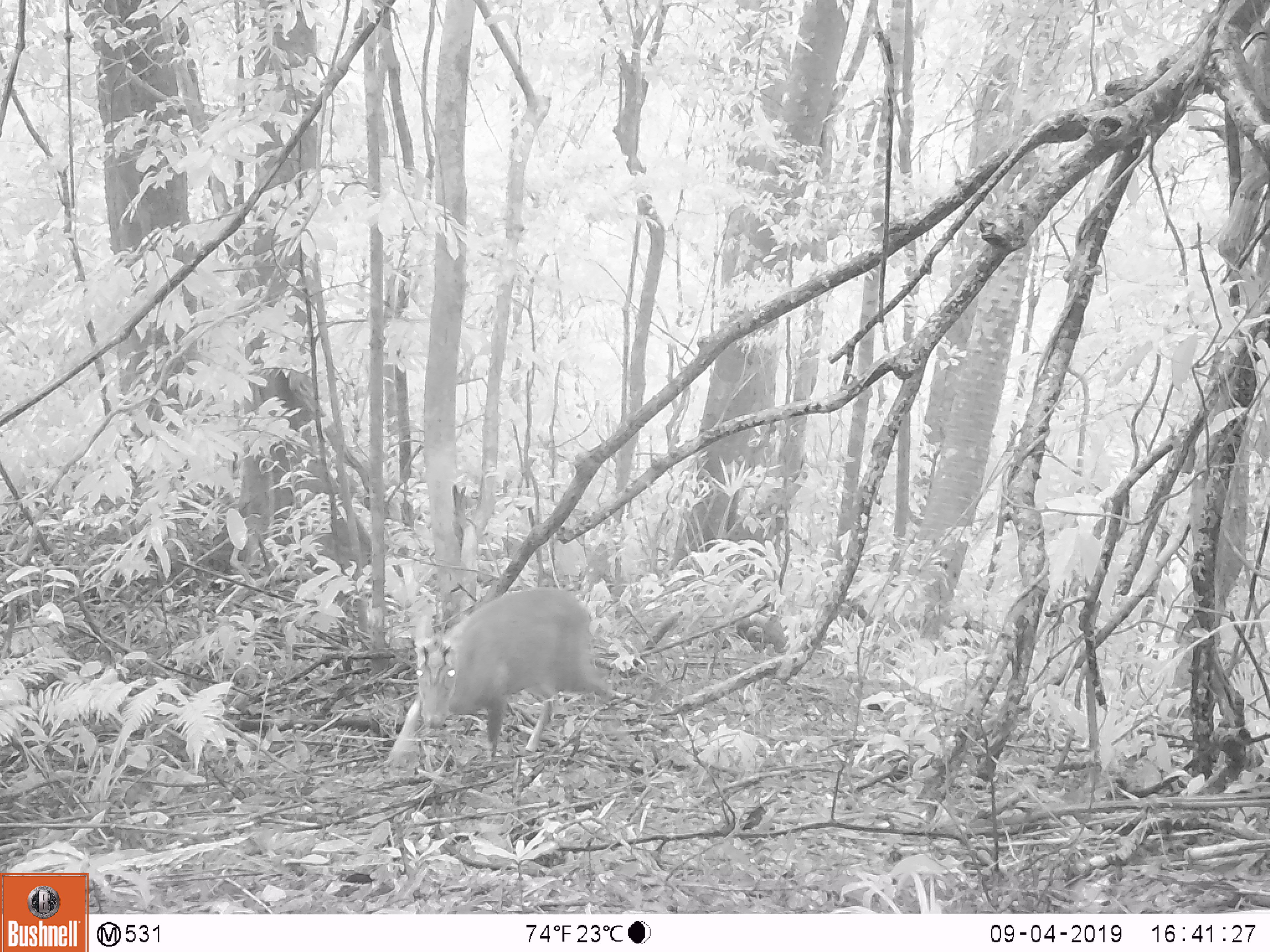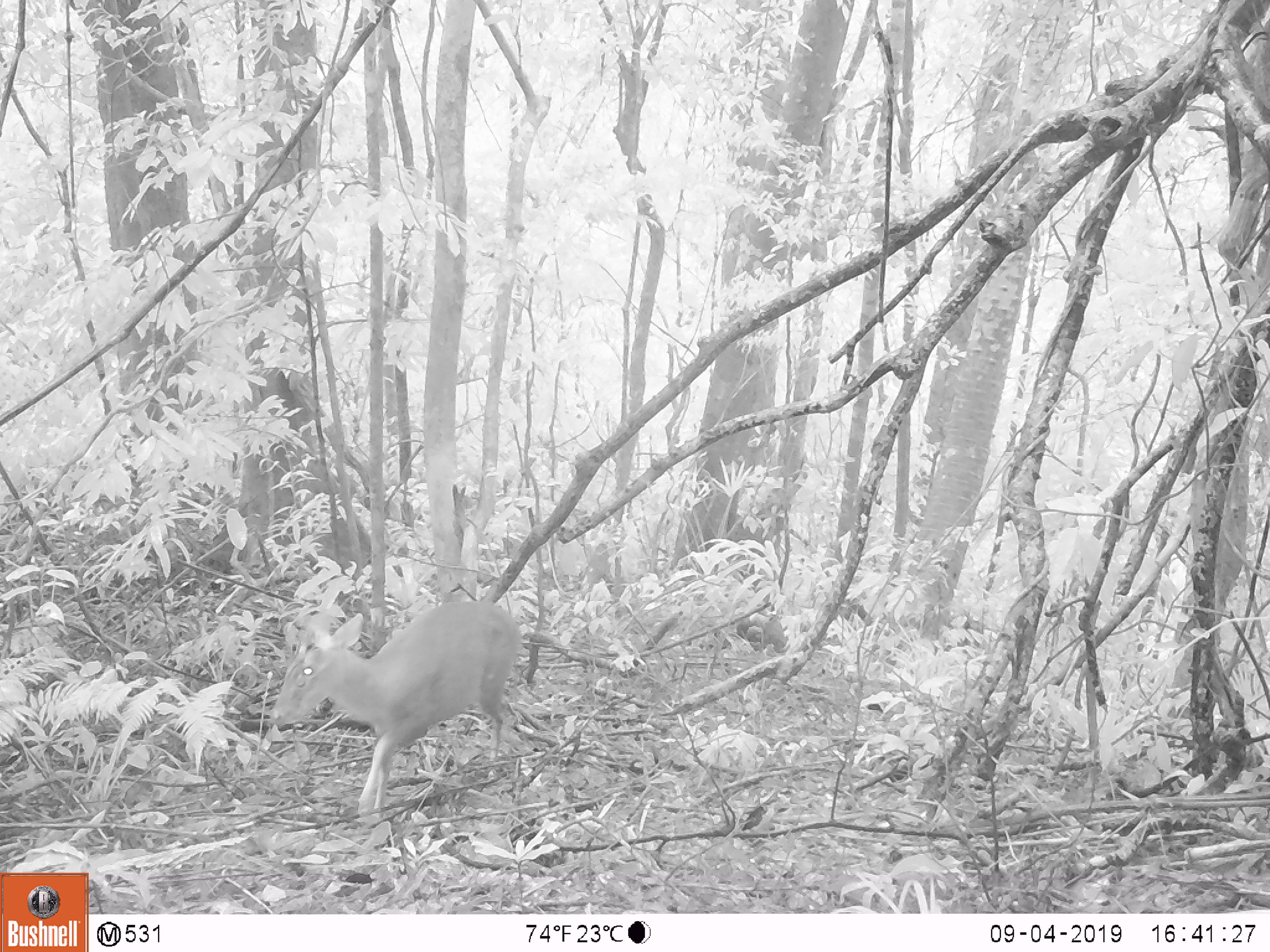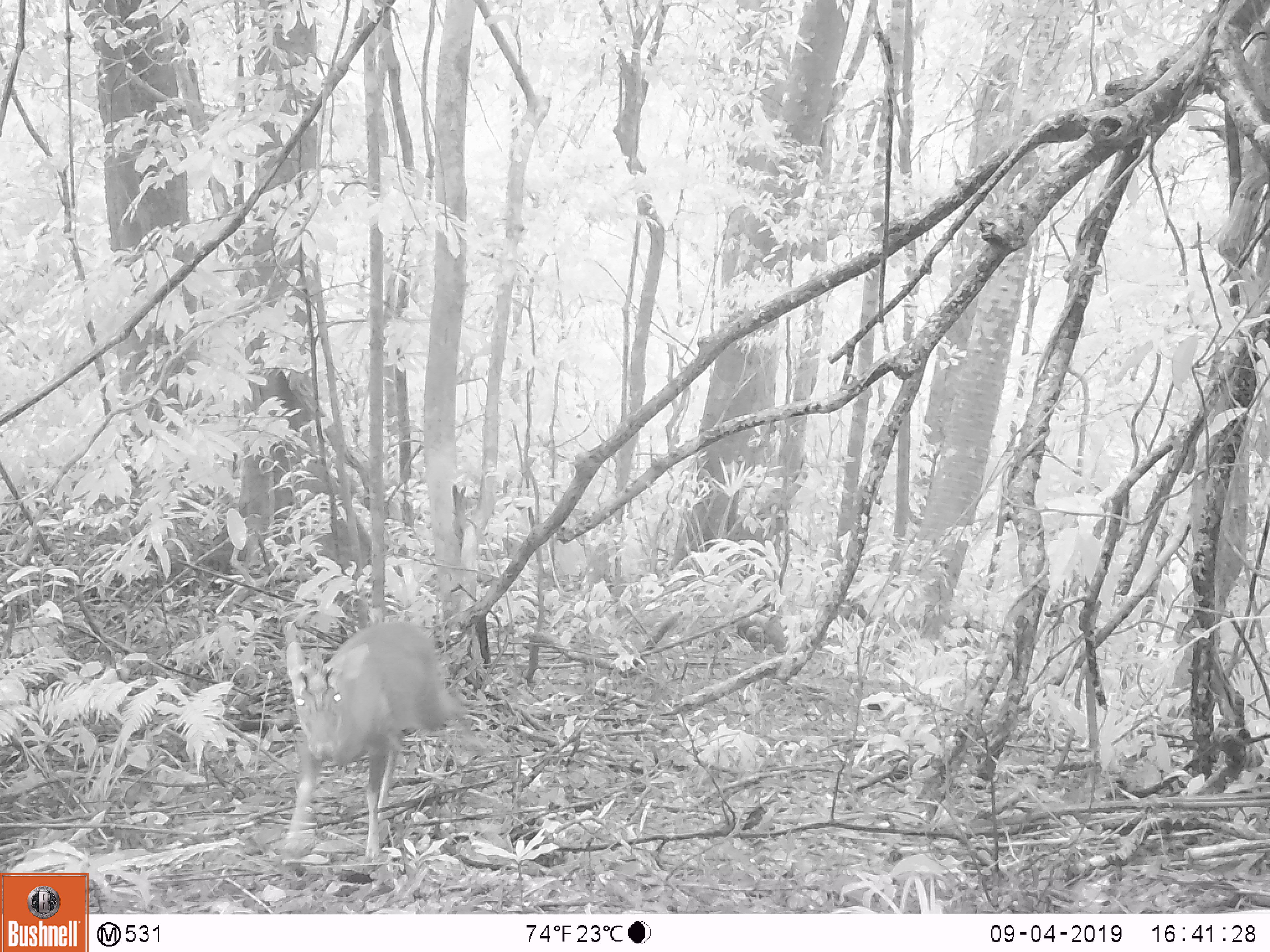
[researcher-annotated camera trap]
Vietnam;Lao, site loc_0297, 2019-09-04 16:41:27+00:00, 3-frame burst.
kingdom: Animalia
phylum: Chordata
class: Mammalia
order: Artiodactyla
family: Cervidae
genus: Muntiacus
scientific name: Muntiacus rooseveltorum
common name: roosevelt's muntjac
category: roosevelts muntjac group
Roosevelts muntjac group (roosevelt's muntjac) (Muntiacus rooseveltorum). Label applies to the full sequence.